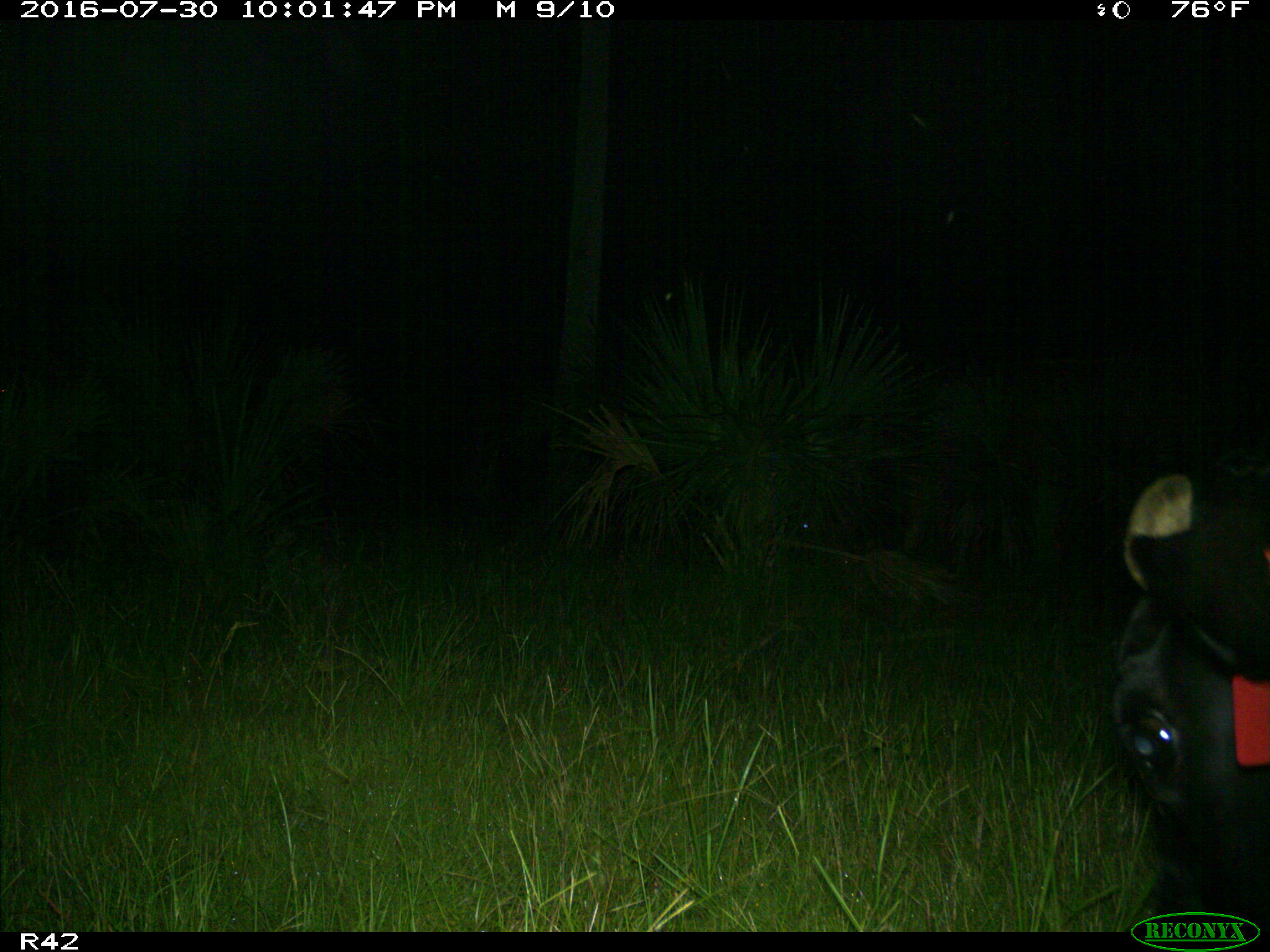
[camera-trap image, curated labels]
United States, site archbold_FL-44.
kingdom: Animalia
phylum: Chordata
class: Mammalia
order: Artiodactyla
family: Bovidae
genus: Bos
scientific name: Bos taurus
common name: domestic cow